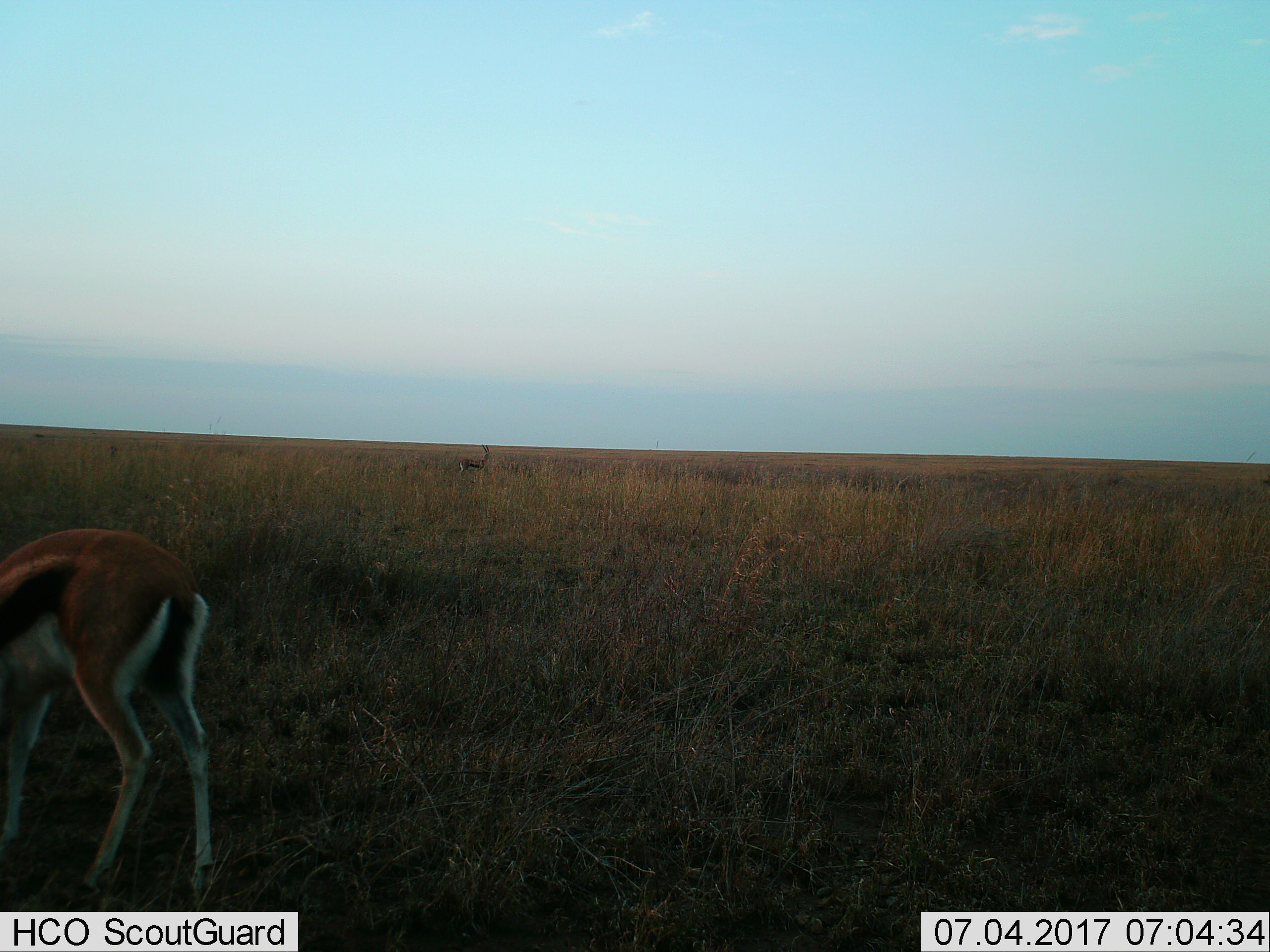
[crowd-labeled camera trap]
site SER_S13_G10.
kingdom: Animalia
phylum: Chordata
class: Mammalia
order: Artiodactyla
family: Bovidae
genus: Eudorcas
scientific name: Eudorcas thomsonii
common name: thomson's gazelle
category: gazellethomsons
Gazellethomsons (thomson's gazelle) (Eudorcas thomsonii), count 2. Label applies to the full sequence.